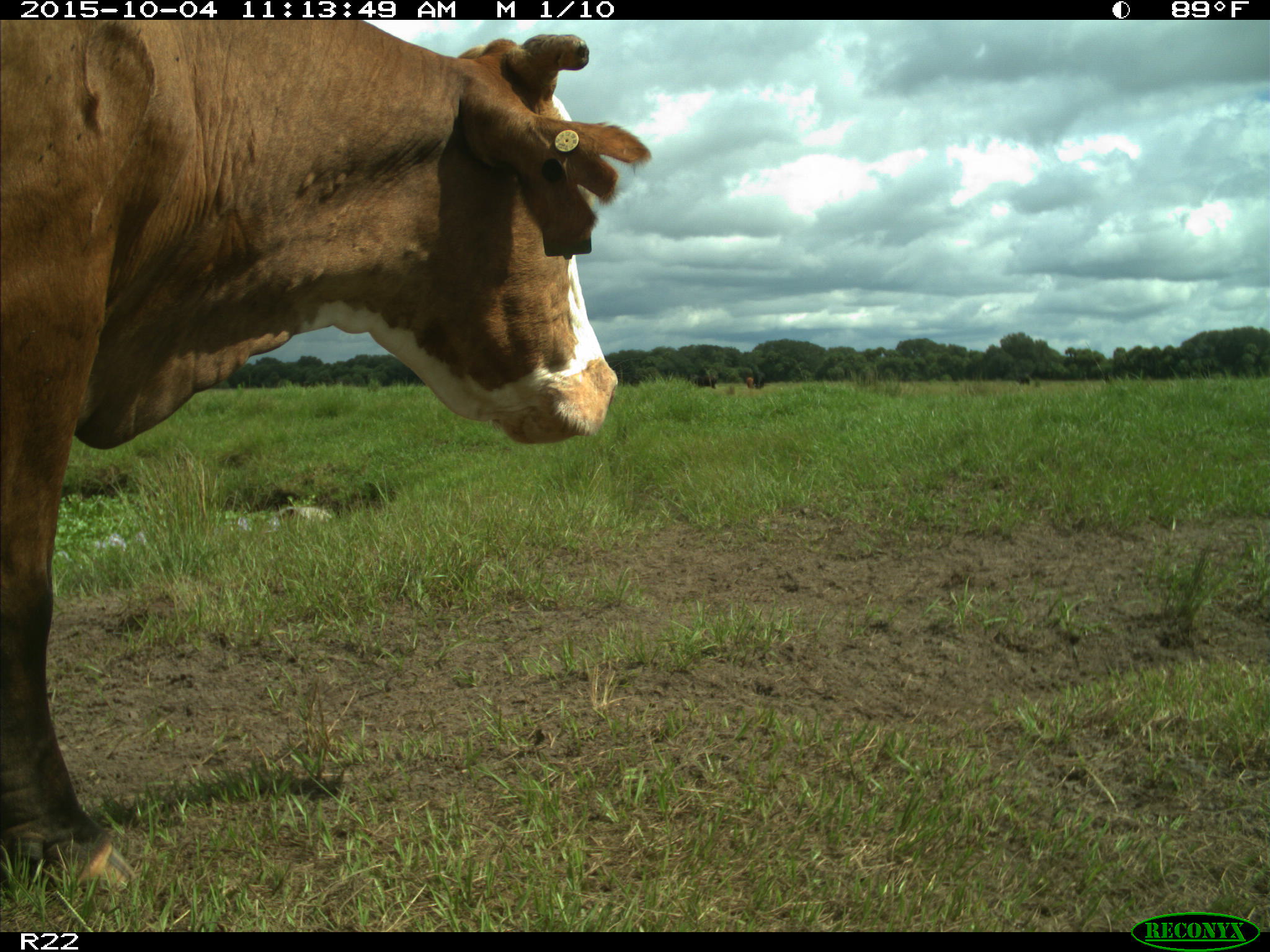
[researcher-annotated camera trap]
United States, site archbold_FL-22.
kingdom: Animalia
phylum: Chordata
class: Mammalia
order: Artiodactyla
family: Bovidae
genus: Bos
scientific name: Bos taurus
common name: domestic cow